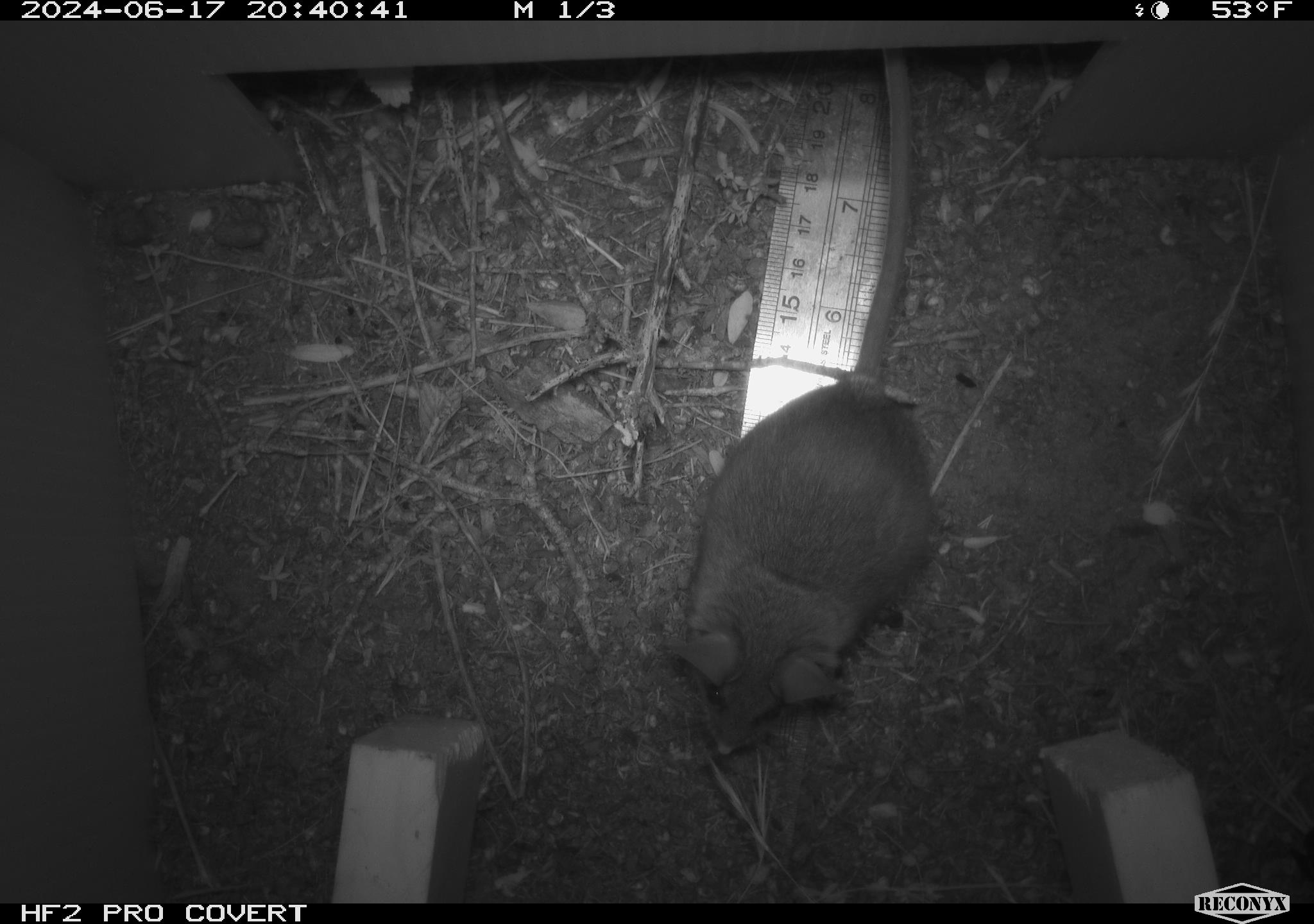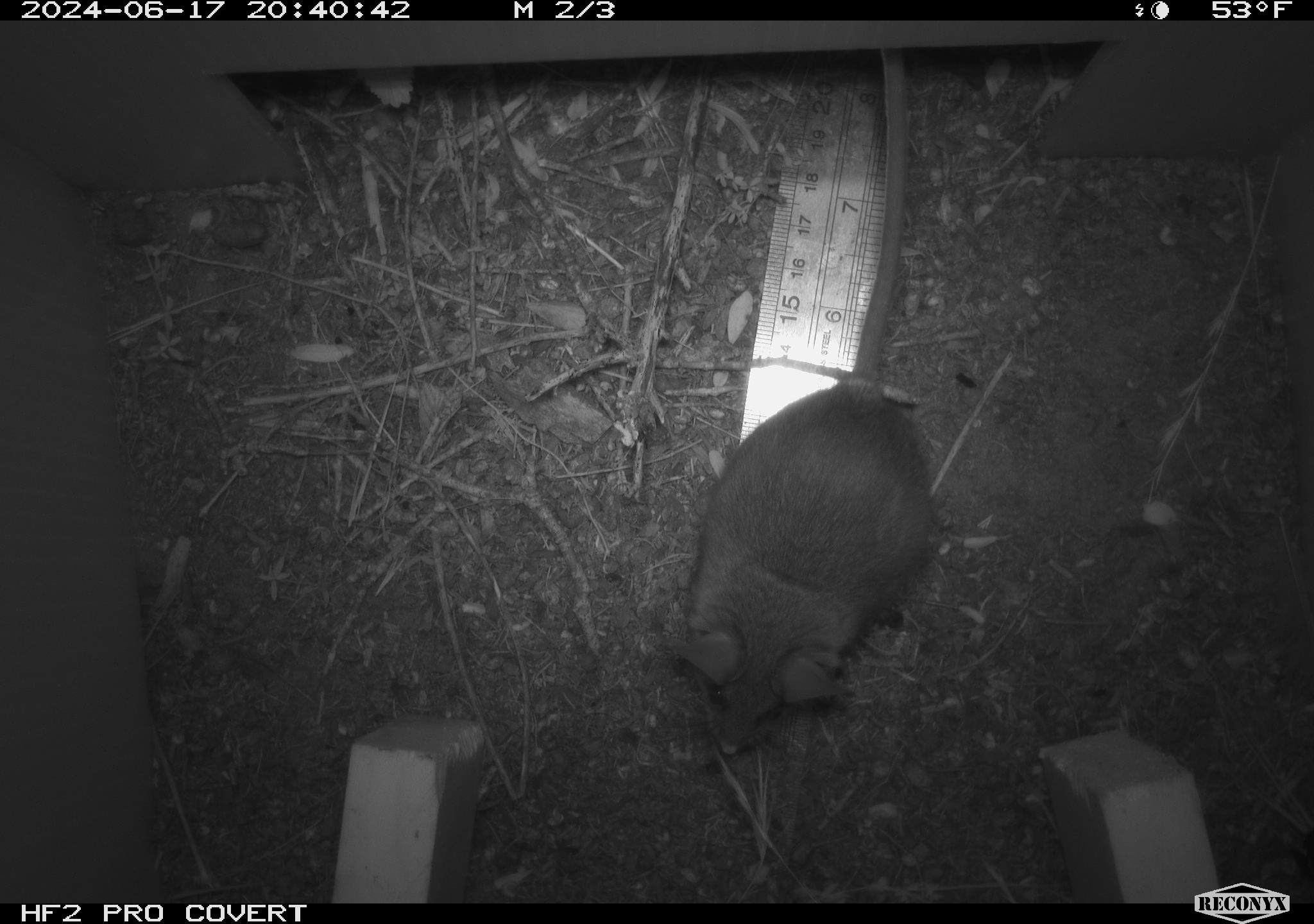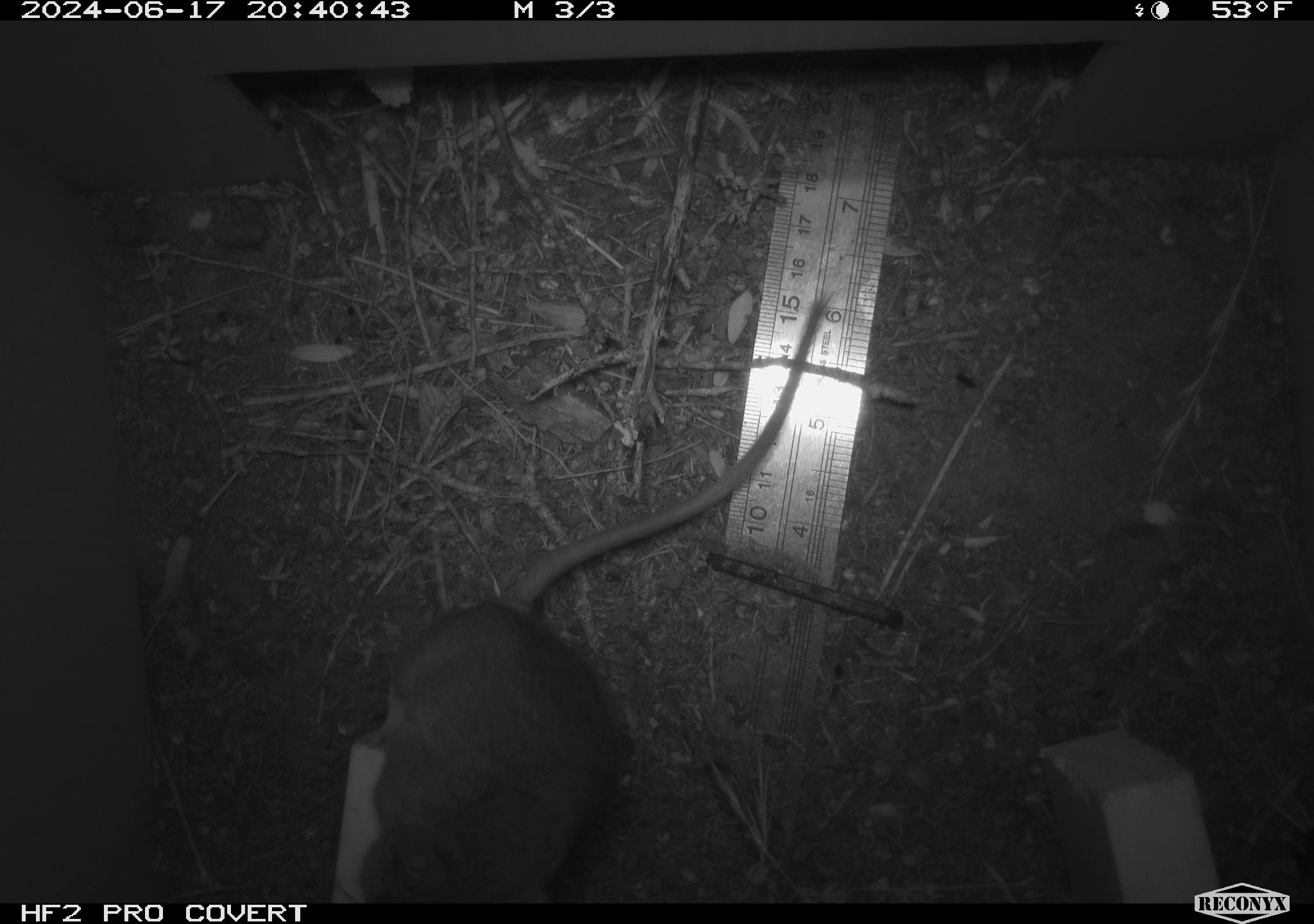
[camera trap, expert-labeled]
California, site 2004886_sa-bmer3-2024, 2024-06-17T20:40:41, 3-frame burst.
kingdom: Animalia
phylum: Chordata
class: Mammalia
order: Rodentia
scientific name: Rodentia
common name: mouse species